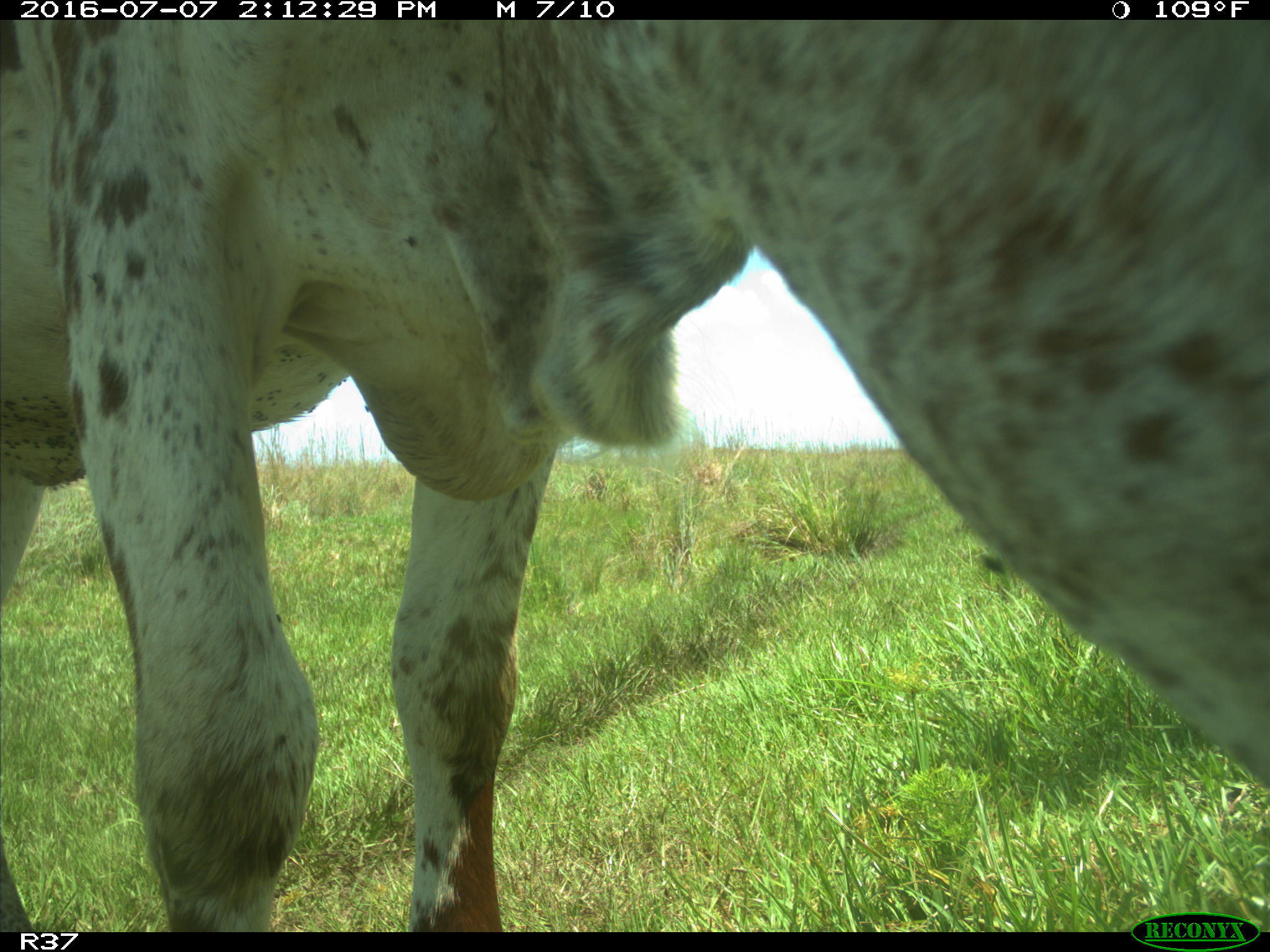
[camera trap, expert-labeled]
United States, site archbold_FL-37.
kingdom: Animalia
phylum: Chordata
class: Mammalia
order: Artiodactyla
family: Bovidae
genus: Bos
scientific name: Bos taurus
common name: domestic cow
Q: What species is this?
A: Bos taurus (domestic cow).